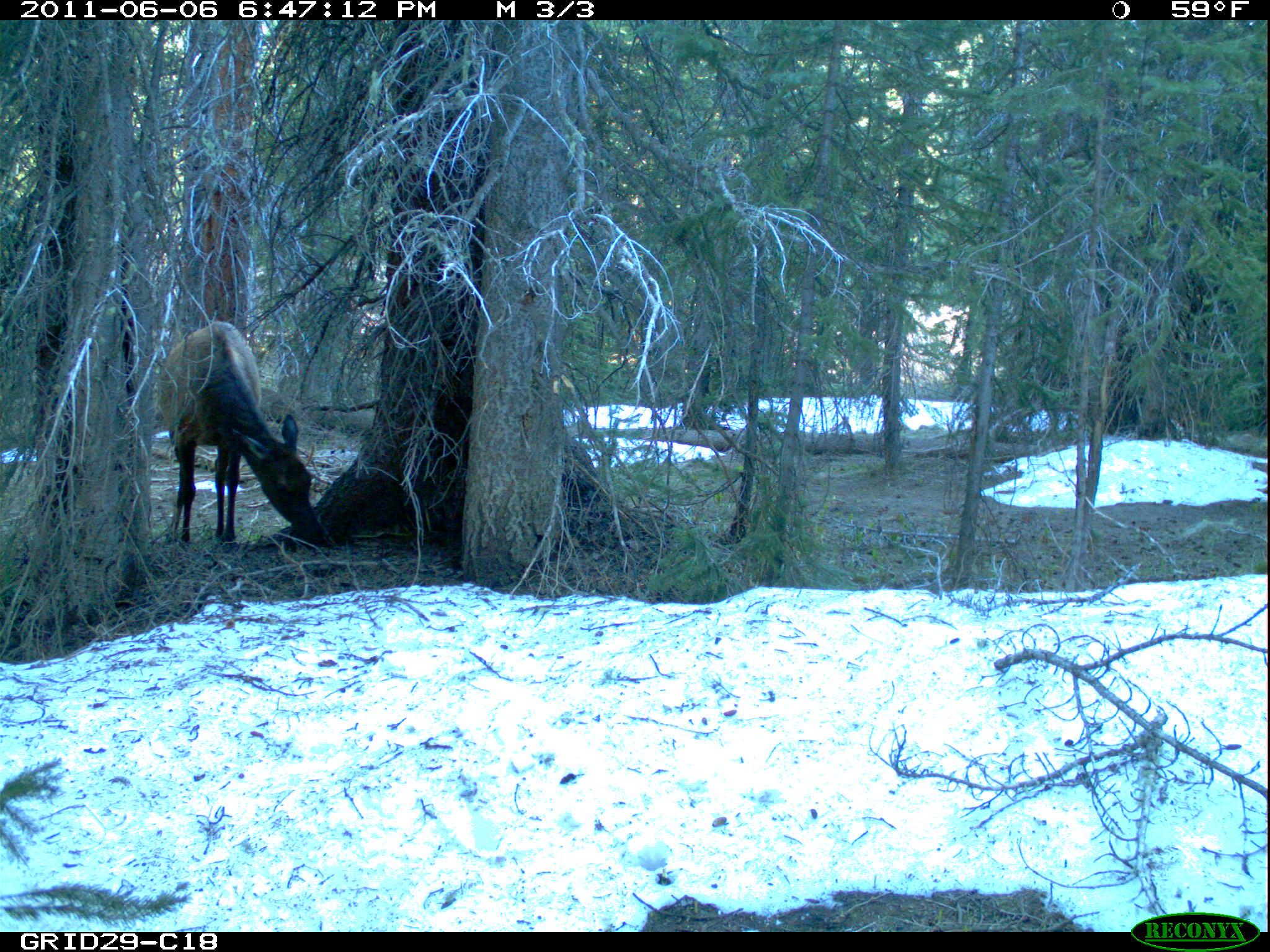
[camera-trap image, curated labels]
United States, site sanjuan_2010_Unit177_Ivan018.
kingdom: Animalia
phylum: Chordata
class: Mammalia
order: Artiodactyla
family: Cervidae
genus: Cervus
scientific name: Cervus elaphus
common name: red deer